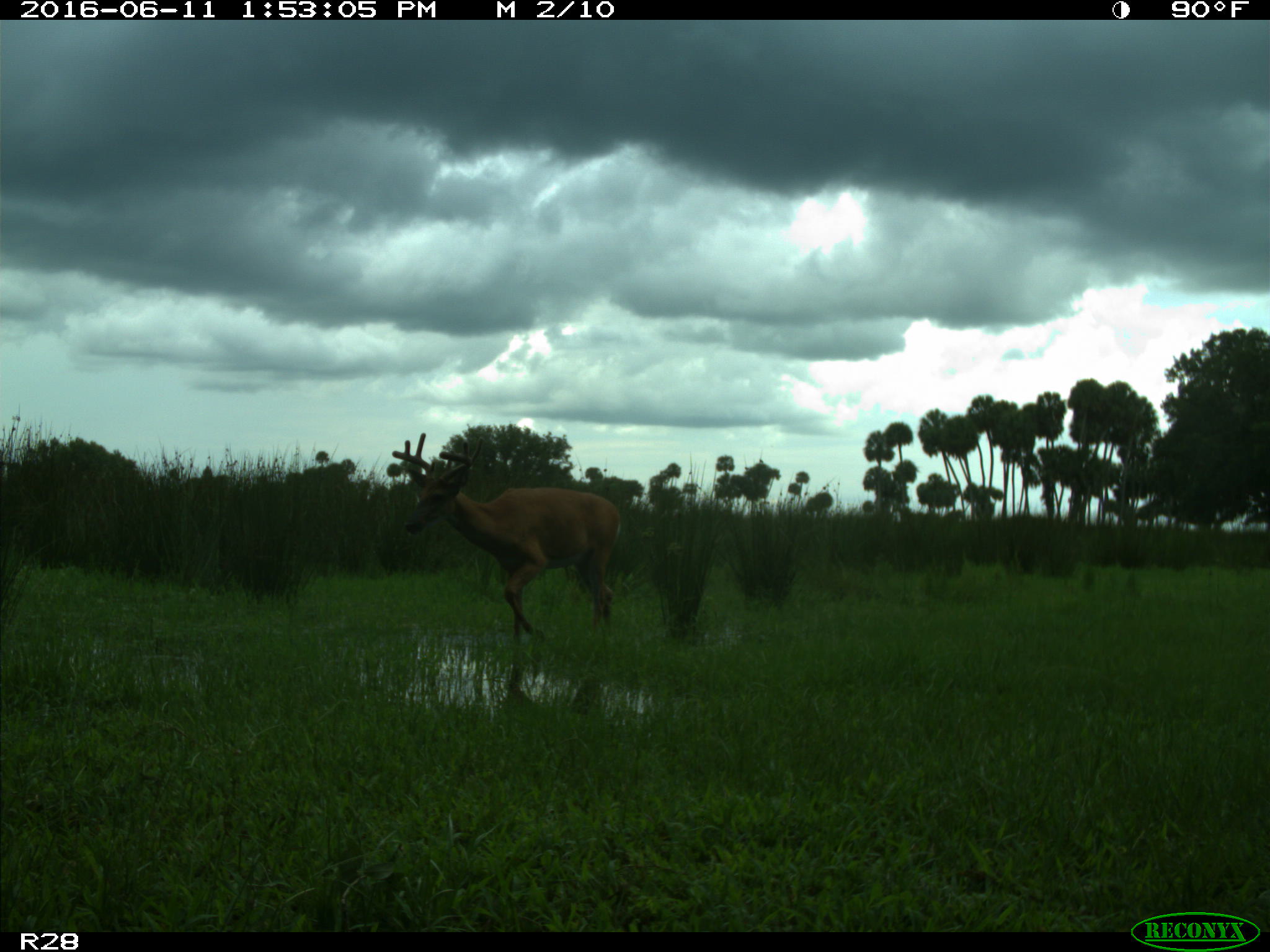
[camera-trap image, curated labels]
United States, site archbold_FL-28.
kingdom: Animalia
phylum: Chordata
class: Mammalia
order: Artiodactyla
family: Cervidae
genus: Odocoileus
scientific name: Odocoileus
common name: deer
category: unidentified deer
Unidentified deer (deer) (Odocoileus).